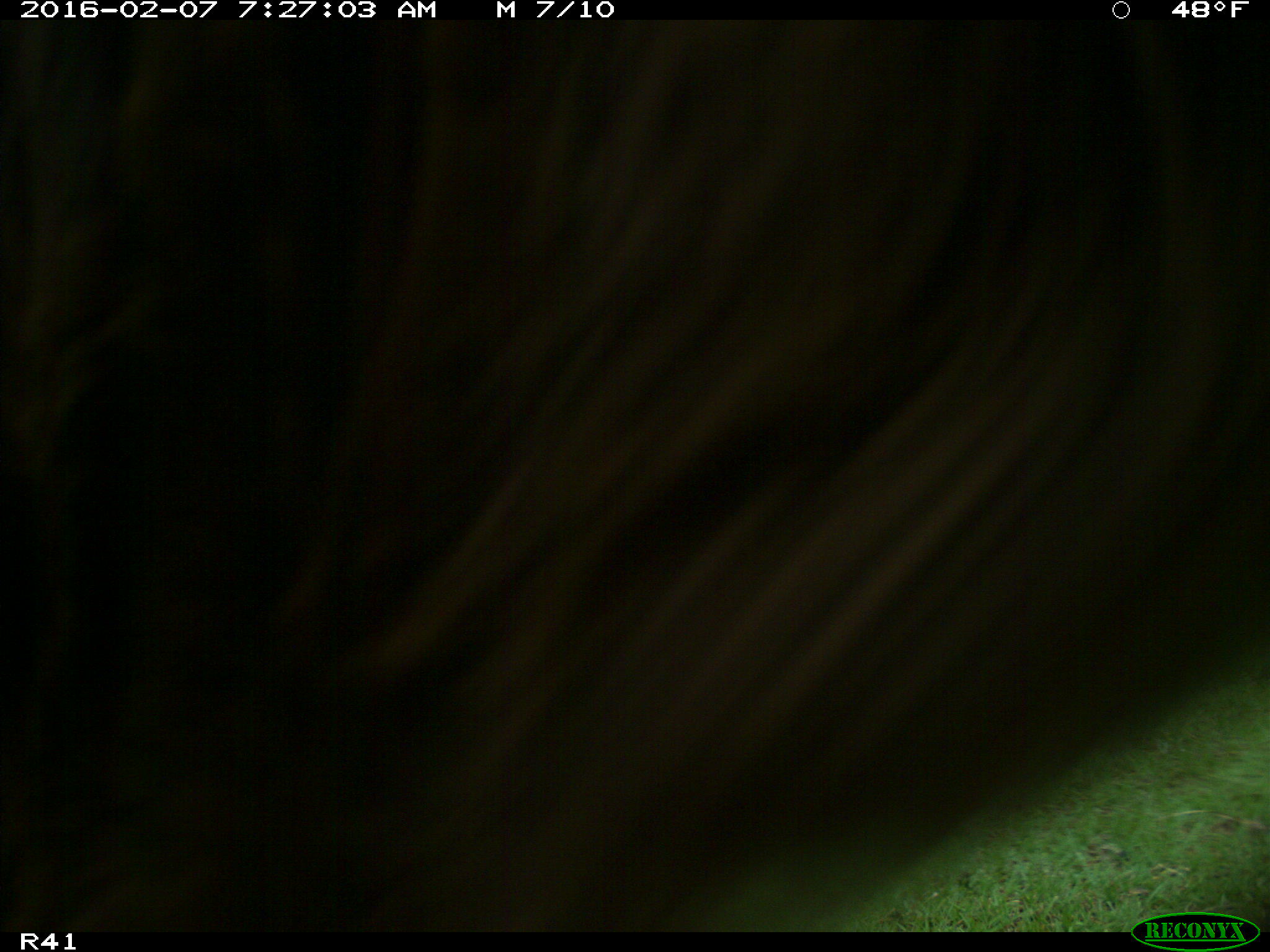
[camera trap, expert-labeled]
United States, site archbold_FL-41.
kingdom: Animalia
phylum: Chordata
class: Mammalia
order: Artiodactyla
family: Bovidae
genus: Bos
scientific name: Bos taurus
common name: domestic cow